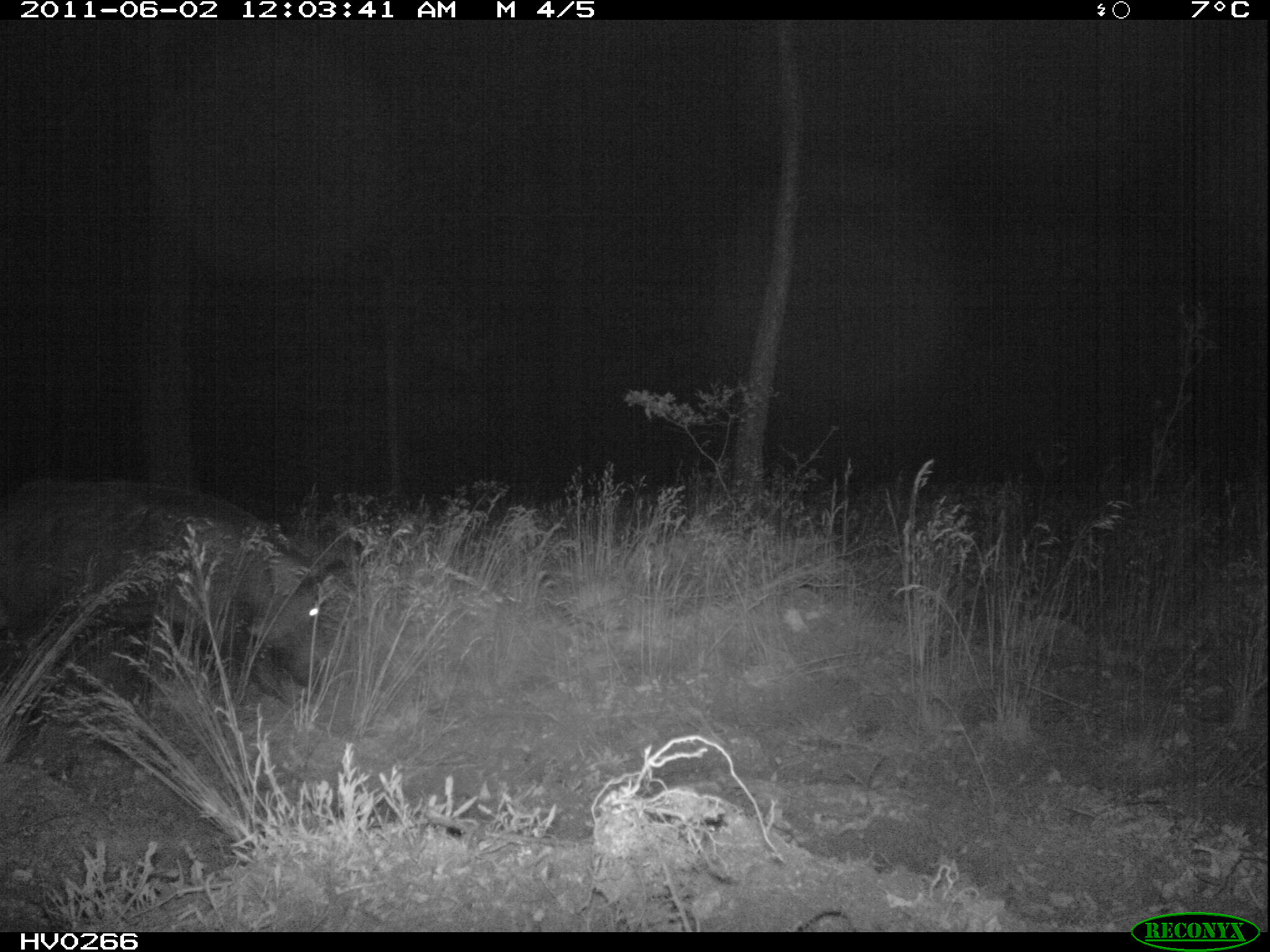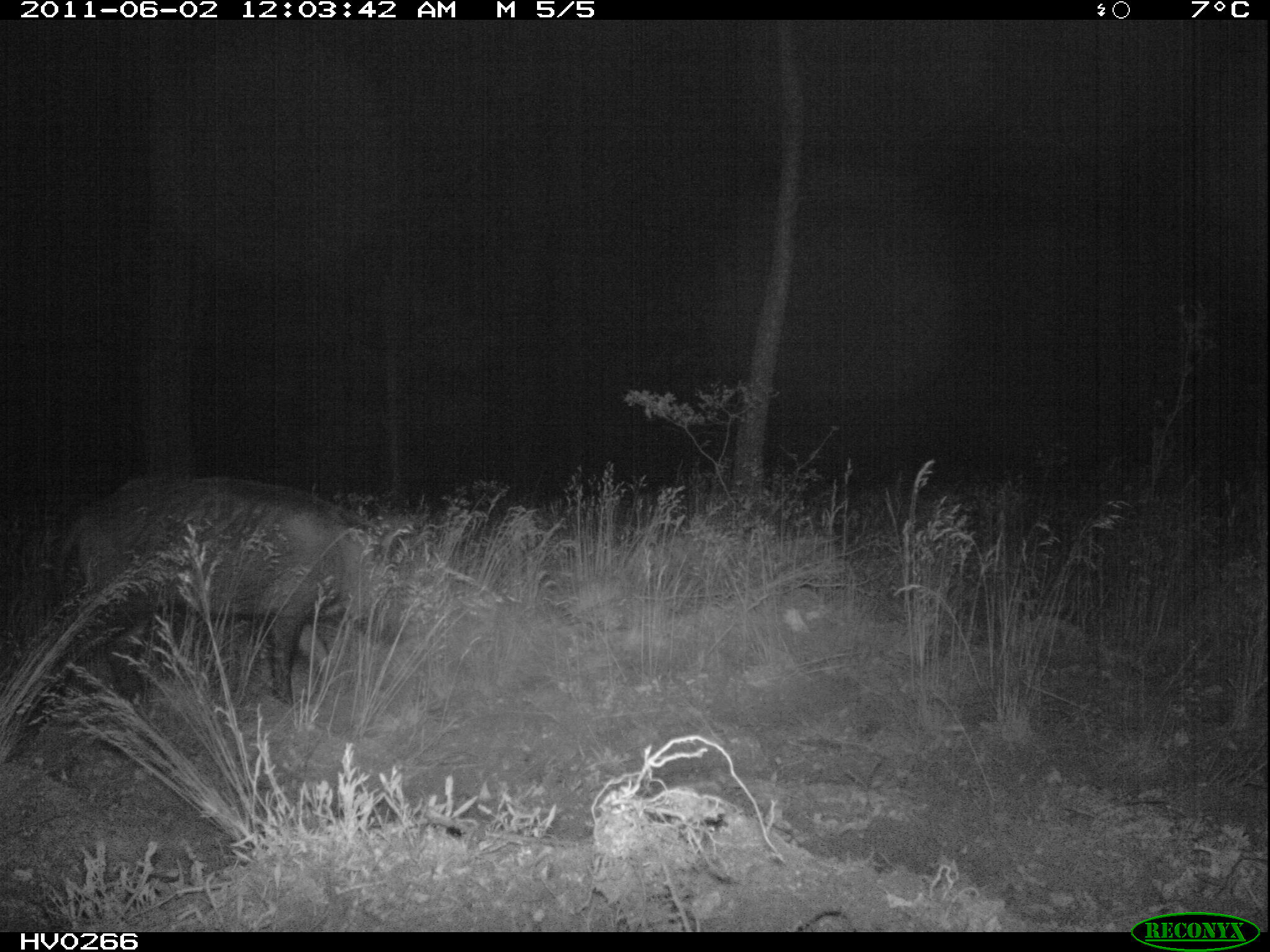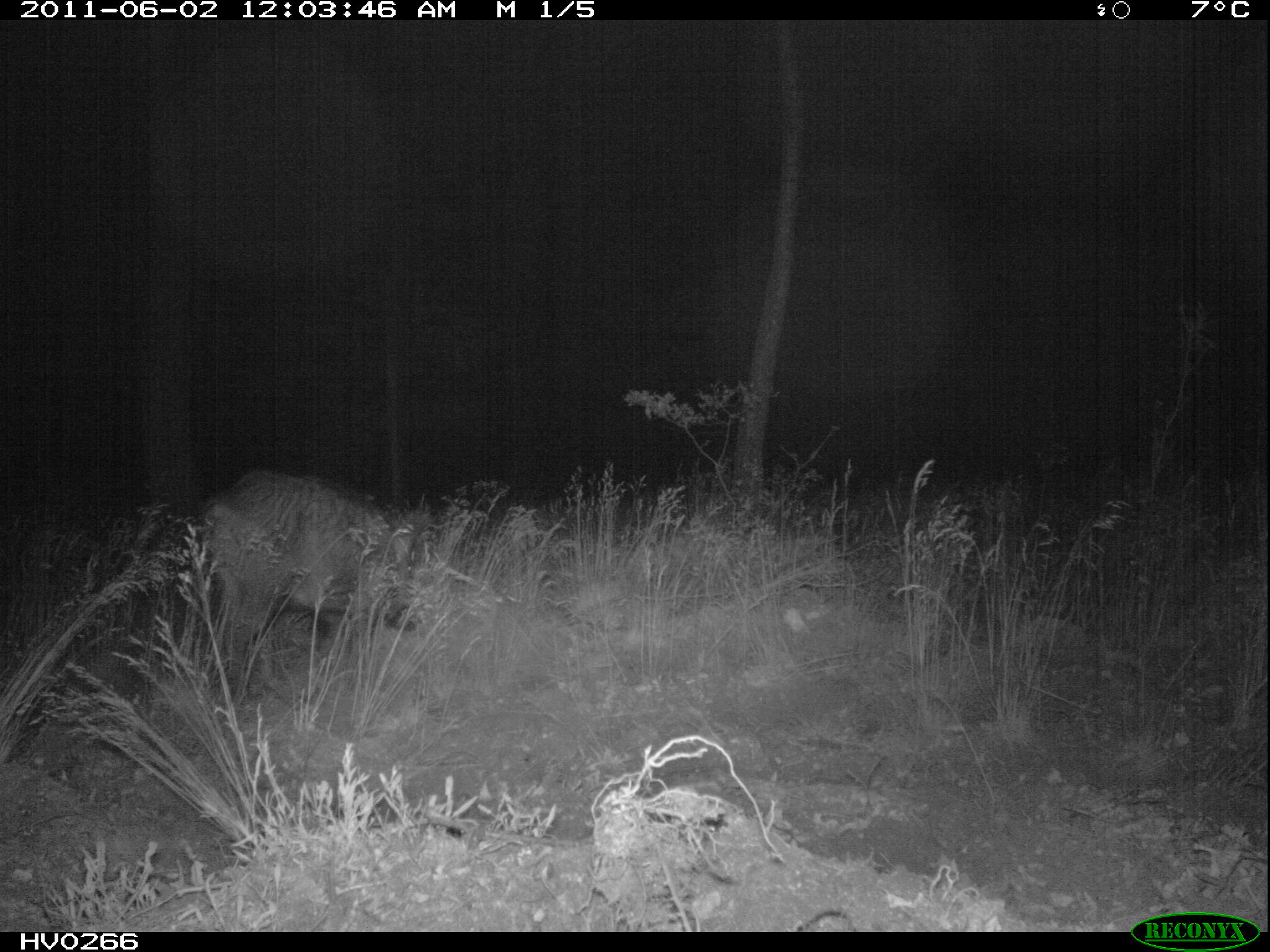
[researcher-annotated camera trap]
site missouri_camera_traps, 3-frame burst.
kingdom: Animalia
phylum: Chordata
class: Mammalia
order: Artiodactyla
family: Suidae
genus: Sus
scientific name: Sus scrofa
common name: wild boar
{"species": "wild boar (Sus scrofa)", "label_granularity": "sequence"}